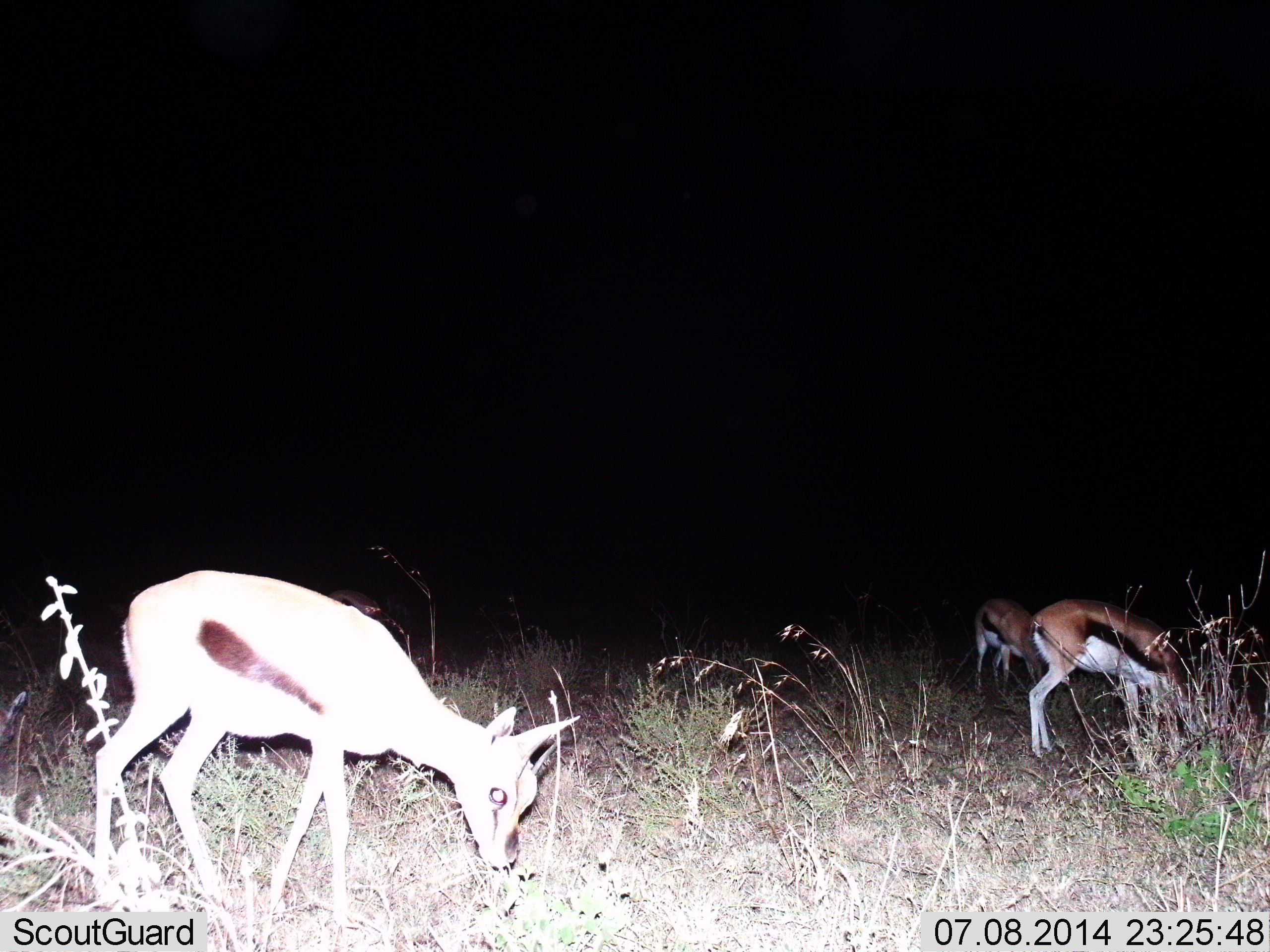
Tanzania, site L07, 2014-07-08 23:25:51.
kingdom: Animalia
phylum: Chordata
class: Mammalia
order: Artiodactyla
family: Bovidae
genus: Eudorcas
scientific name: Eudorcas thomsonii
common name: thomson's gazelle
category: gazellethomsons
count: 3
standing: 30%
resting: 0%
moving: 10%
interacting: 0%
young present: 10%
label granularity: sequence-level